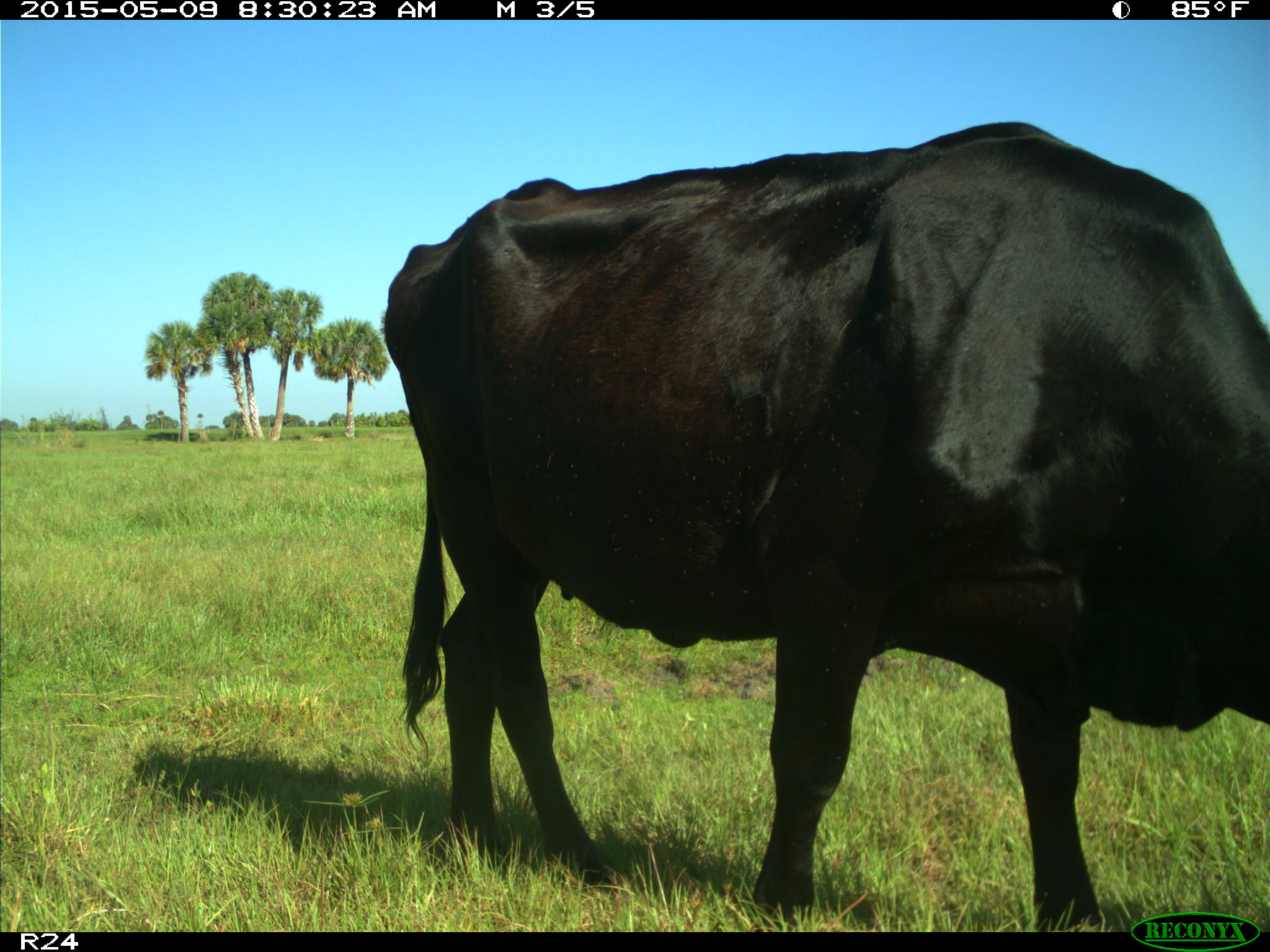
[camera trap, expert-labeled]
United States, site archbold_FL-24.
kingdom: Animalia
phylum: Chordata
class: Mammalia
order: Artiodactyla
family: Bovidae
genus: Bos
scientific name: Bos taurus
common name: domestic cow